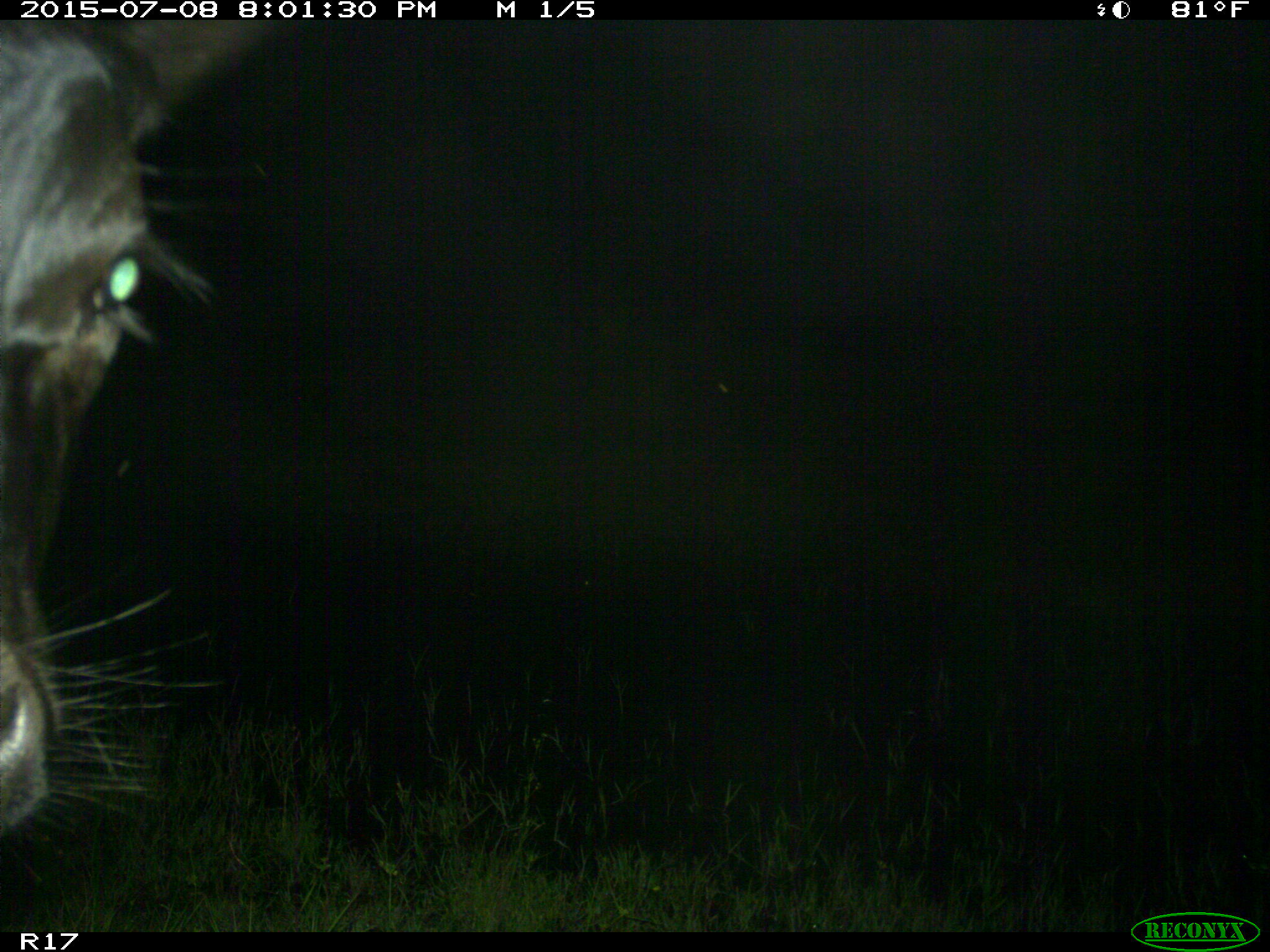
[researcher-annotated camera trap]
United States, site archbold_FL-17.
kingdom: Animalia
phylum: Chordata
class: Mammalia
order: Artiodactyla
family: Bovidae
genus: Bos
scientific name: Bos taurus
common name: domestic cow